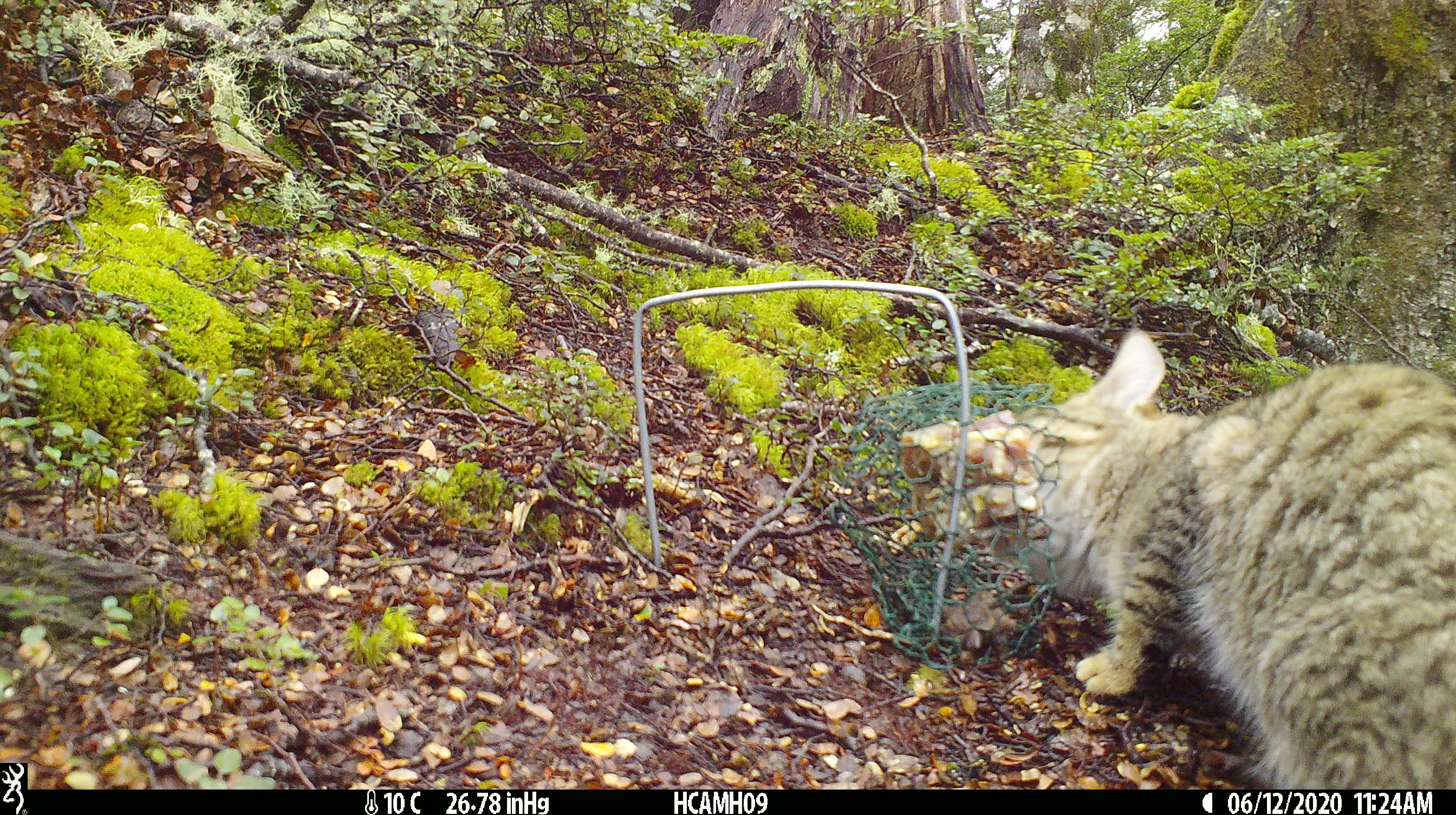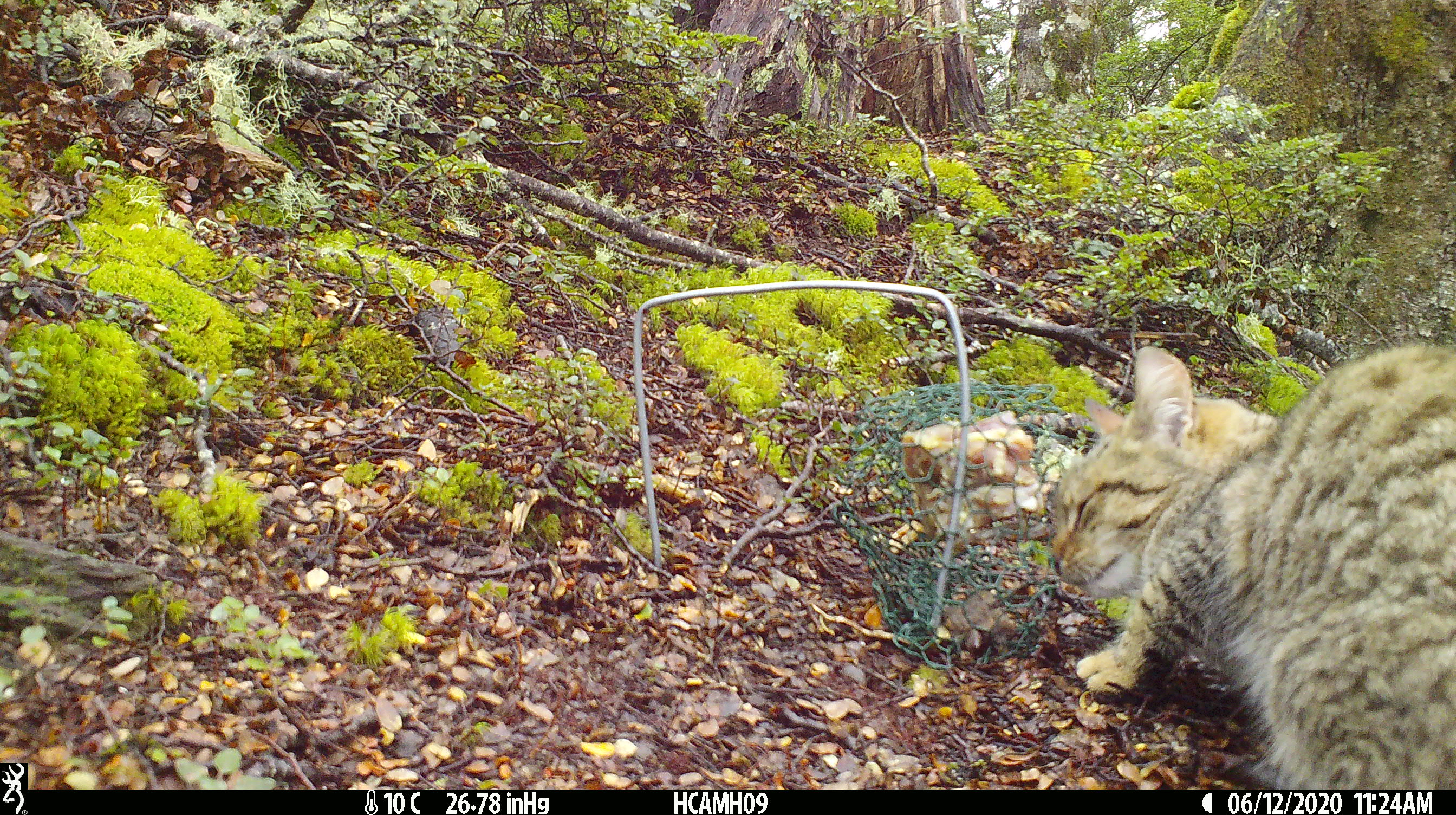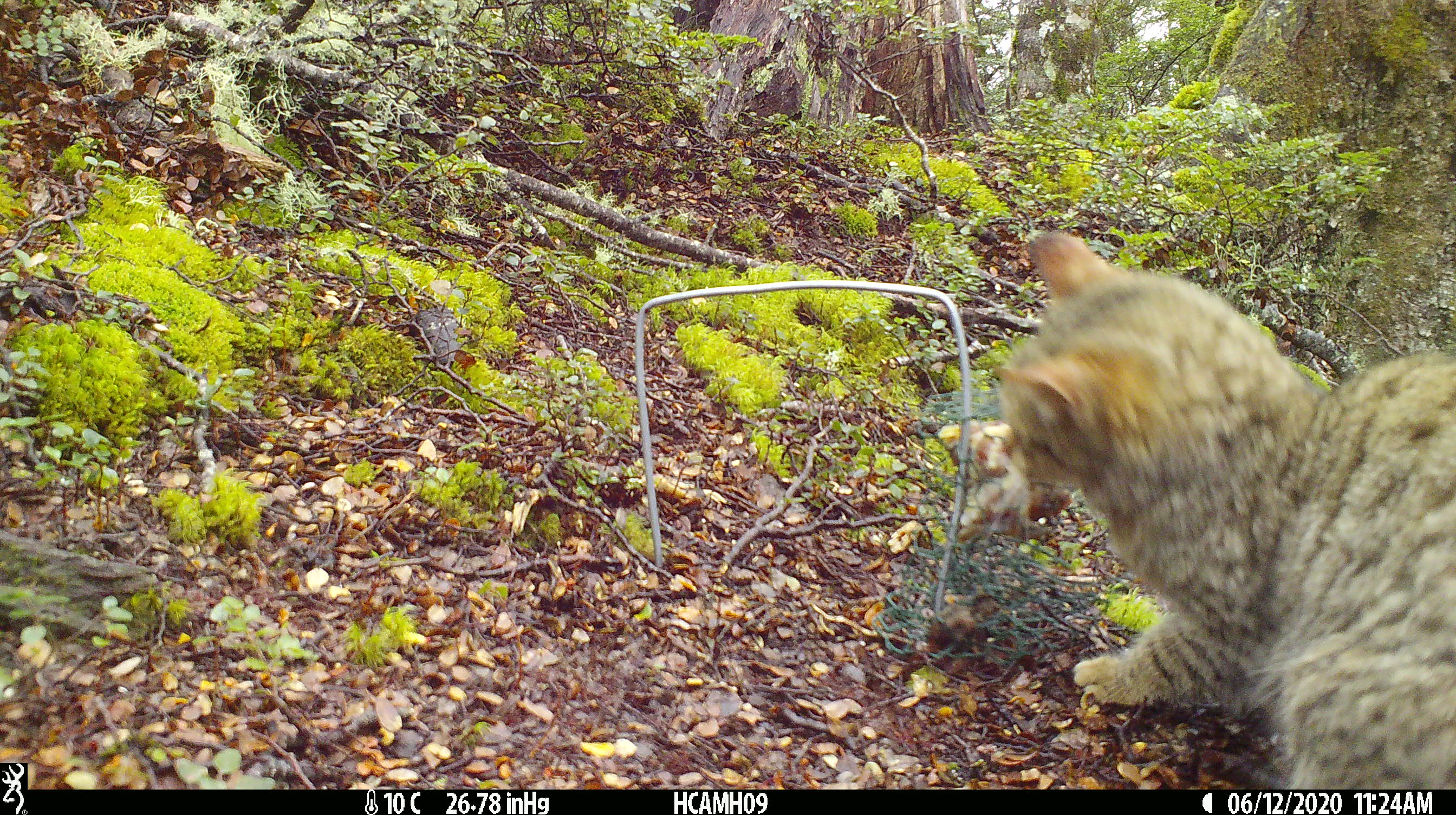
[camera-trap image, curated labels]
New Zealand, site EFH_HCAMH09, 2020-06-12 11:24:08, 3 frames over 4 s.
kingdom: Animalia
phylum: Chordata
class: Mammalia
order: Carnivora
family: Felidae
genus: Felis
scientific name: Felis catus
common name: domestic cat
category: cat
Cat (domestic cat) (Felis catus).